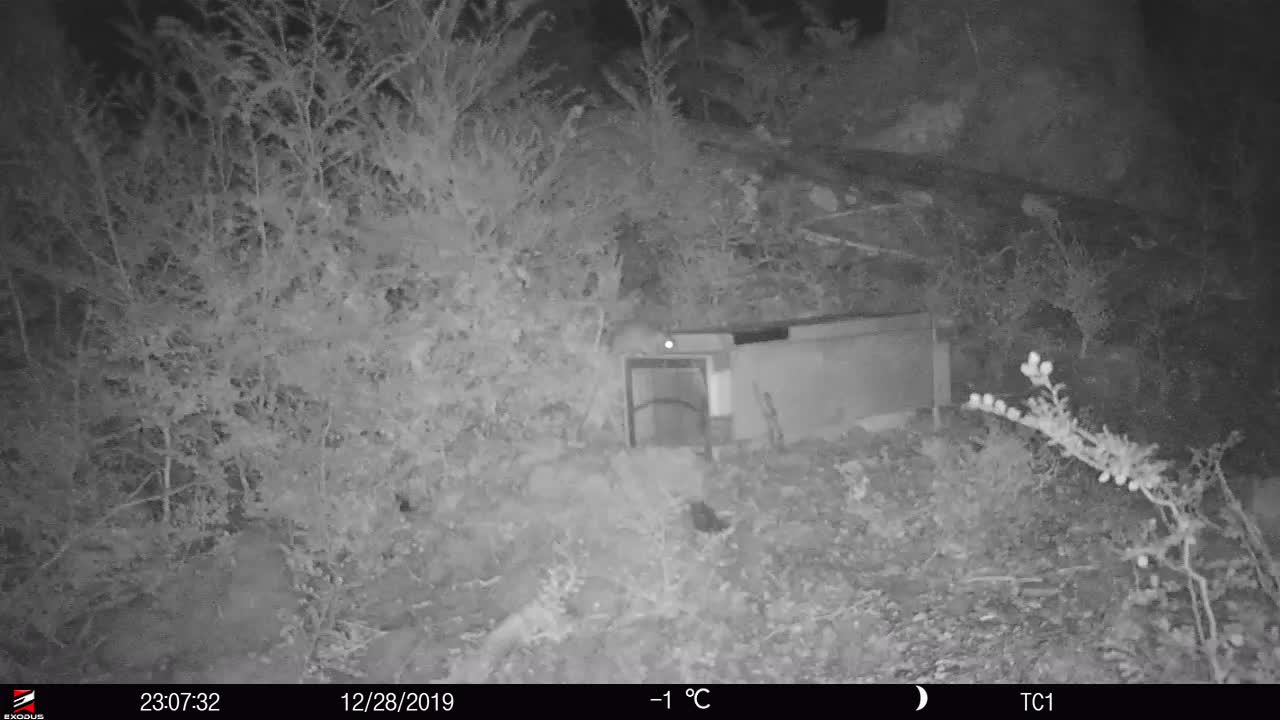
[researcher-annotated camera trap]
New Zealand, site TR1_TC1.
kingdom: Animalia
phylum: Chordata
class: Mammalia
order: Rodentia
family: Muridae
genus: Rattus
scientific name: Rattus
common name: rat